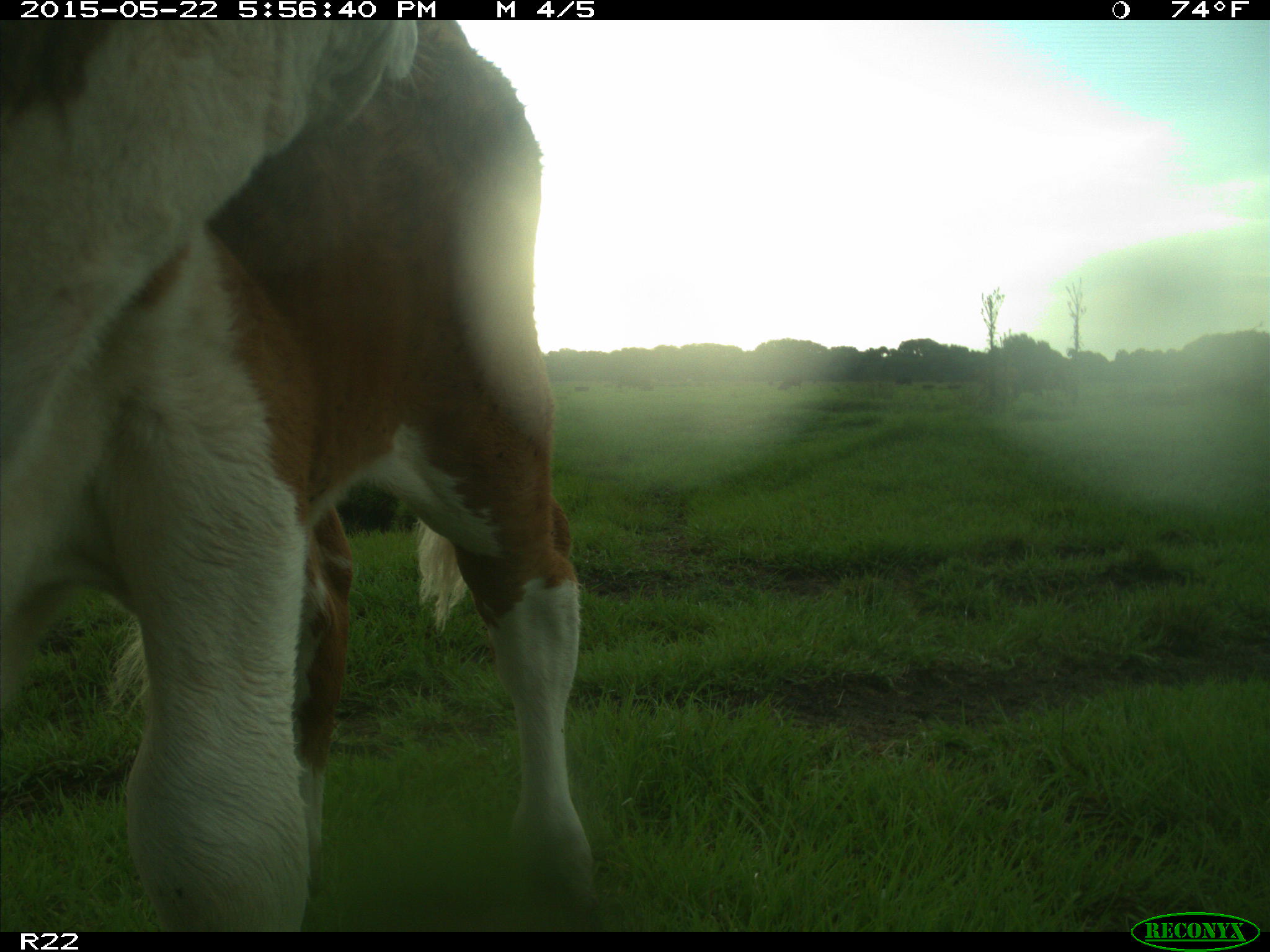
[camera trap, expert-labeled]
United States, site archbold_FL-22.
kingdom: Animalia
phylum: Chordata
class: Mammalia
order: Artiodactyla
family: Bovidae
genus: Bos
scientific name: Bos taurus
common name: domestic cow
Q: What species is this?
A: Bos taurus (domestic cow).